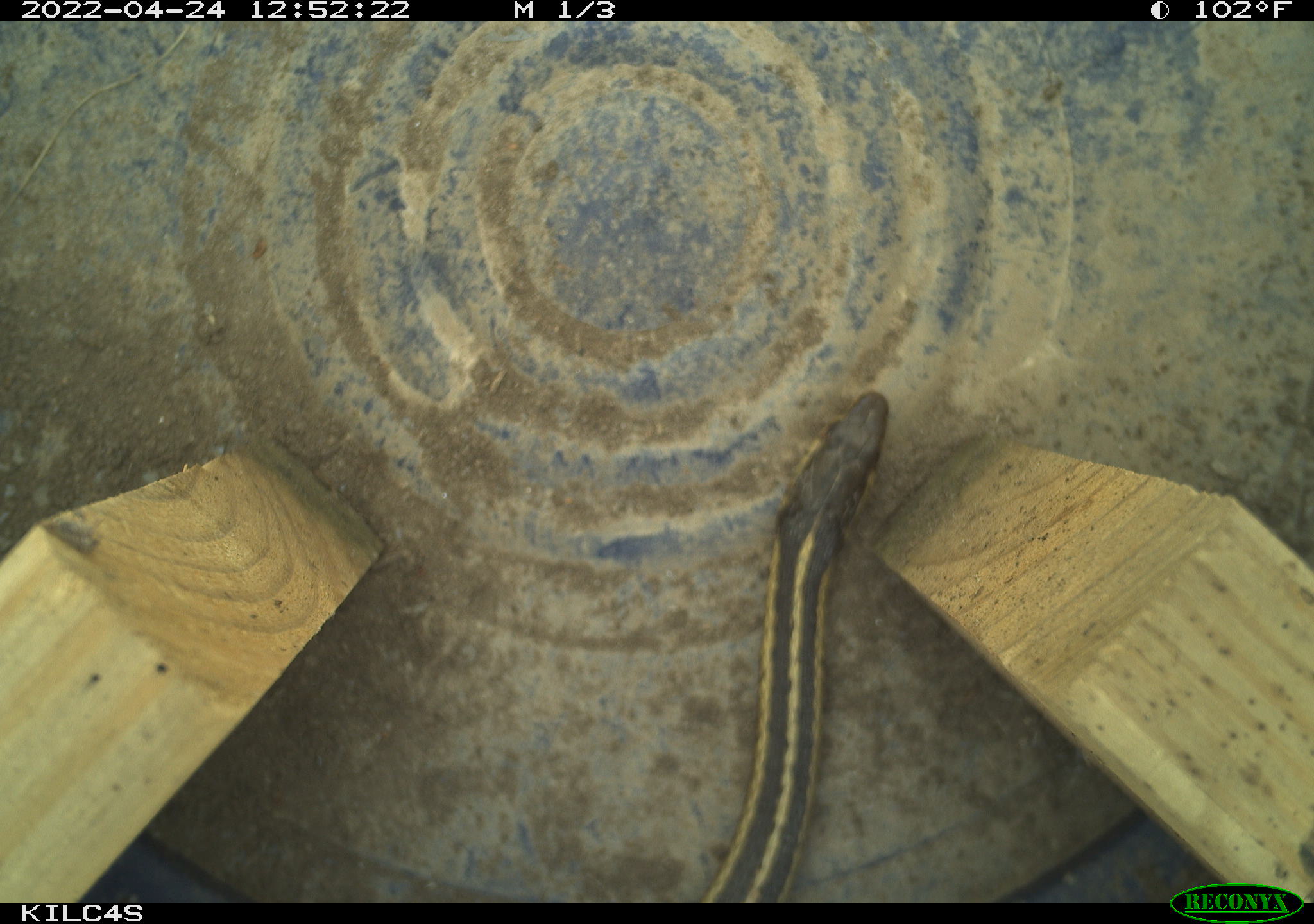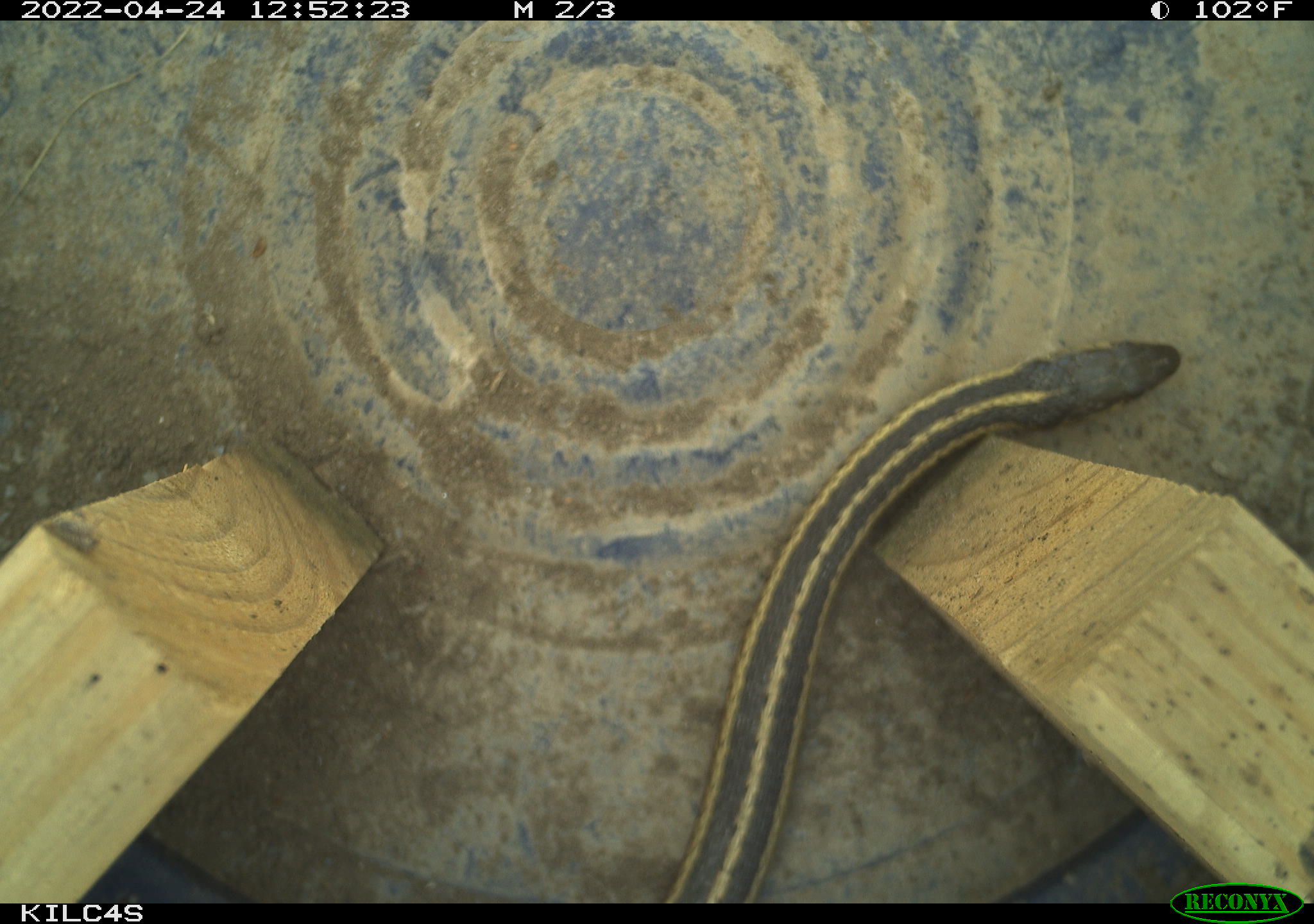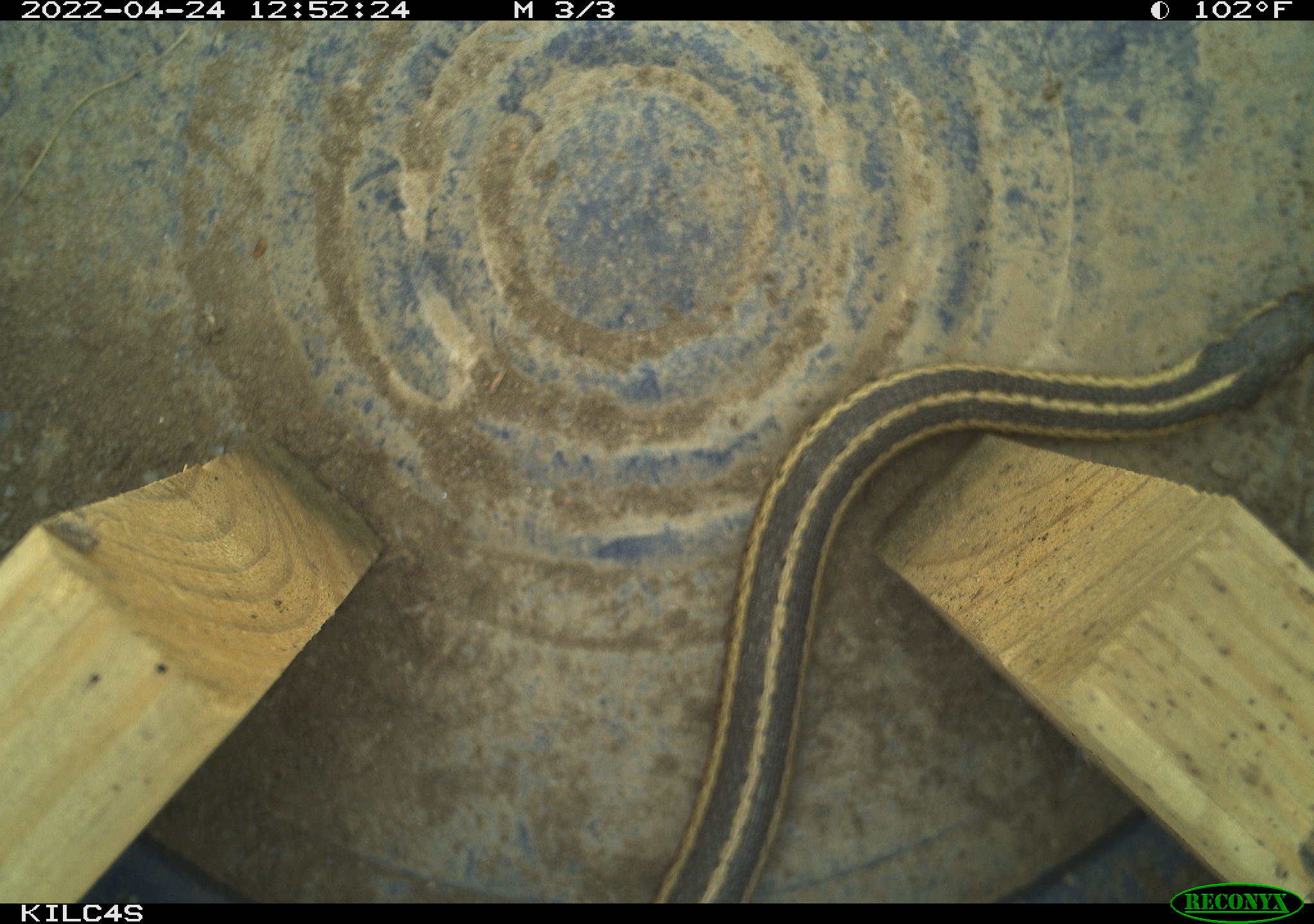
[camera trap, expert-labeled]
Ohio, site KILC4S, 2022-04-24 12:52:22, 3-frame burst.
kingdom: Animalia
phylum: Chordata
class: Reptilia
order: Squamata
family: Colubridae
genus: Thamnophis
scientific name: Thamnophis sirtalis sirtalis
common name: eastern gartersnake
Eastern gartersnake (Thamnophis sirtalis sirtalis).